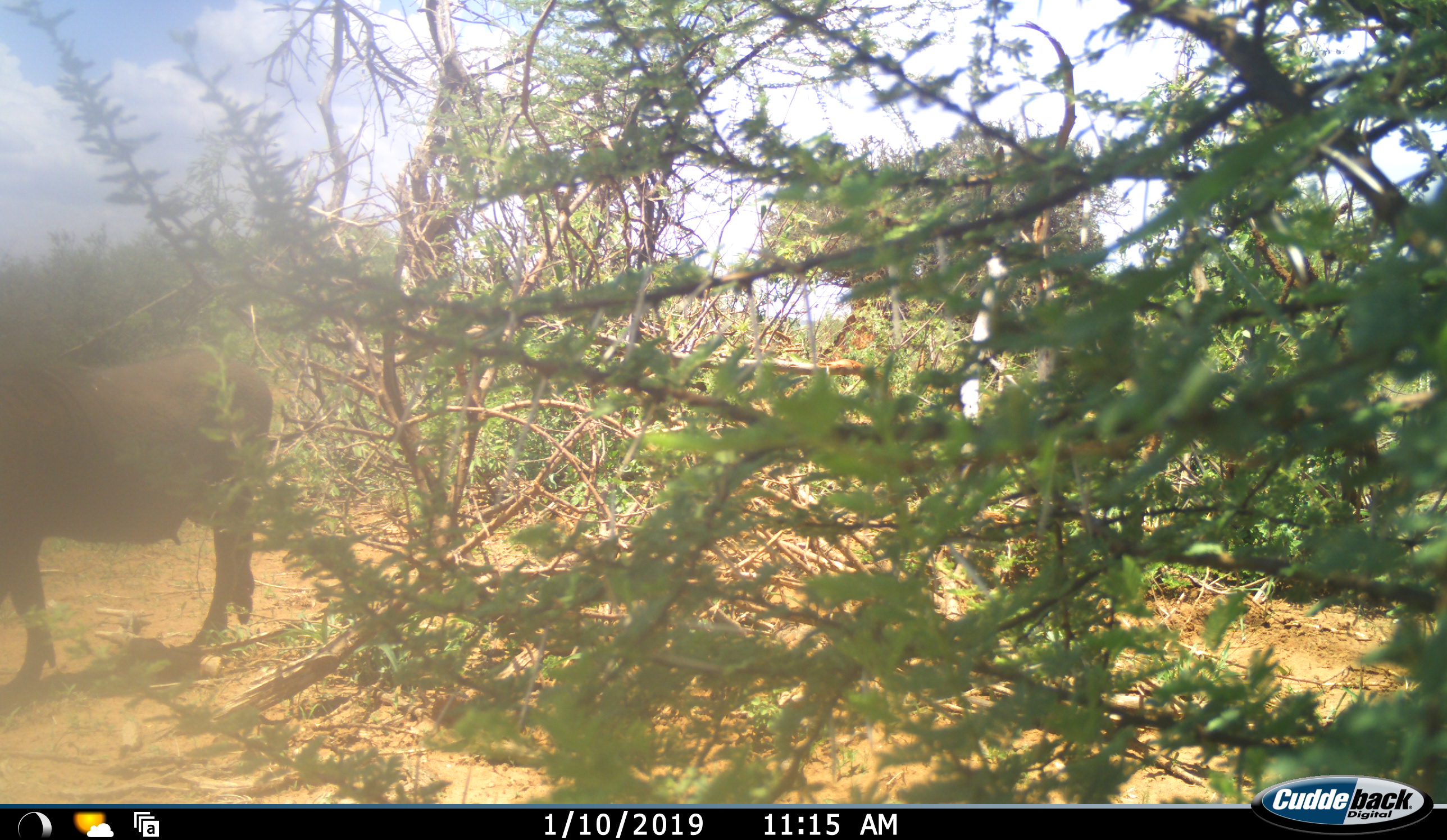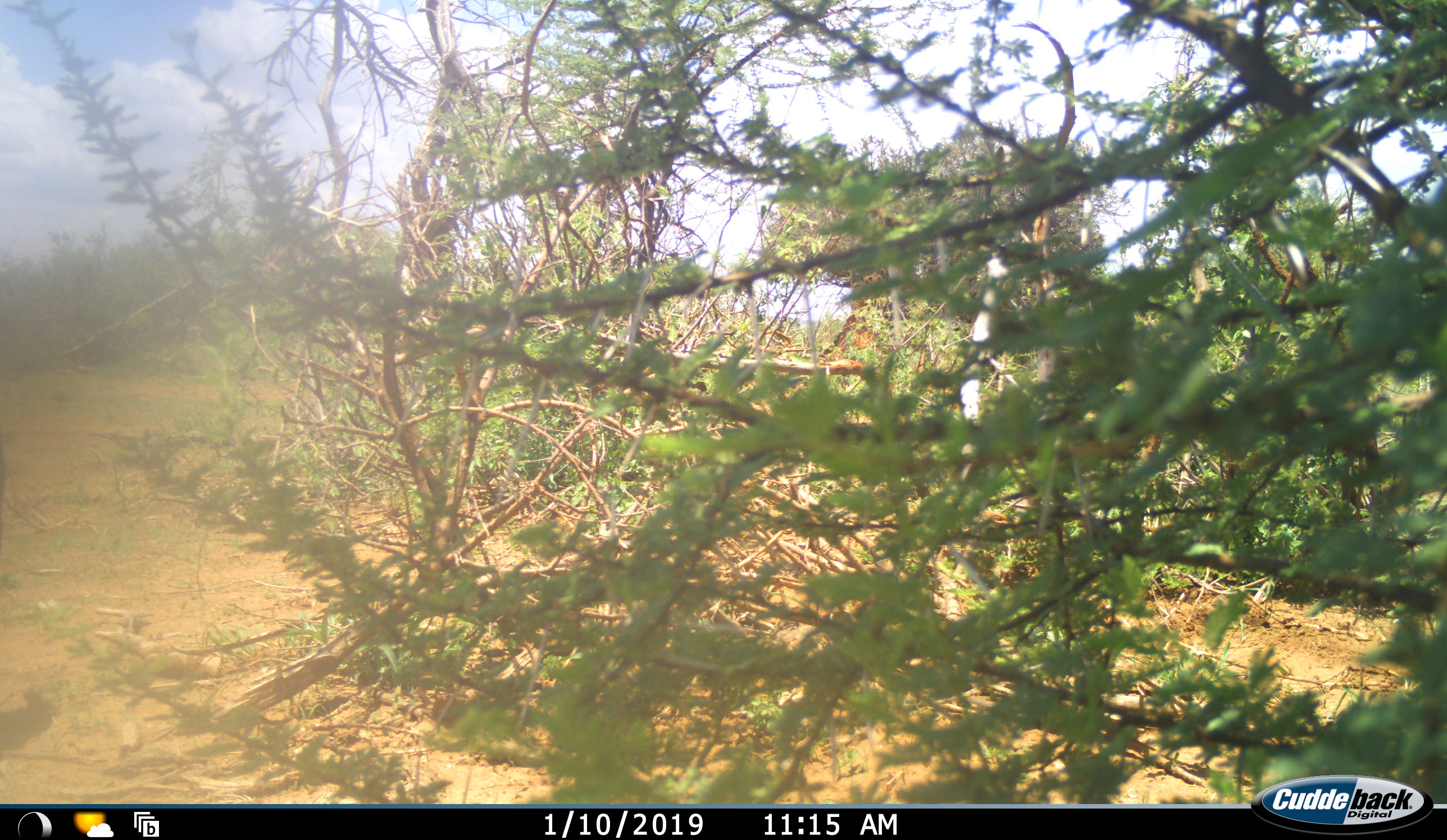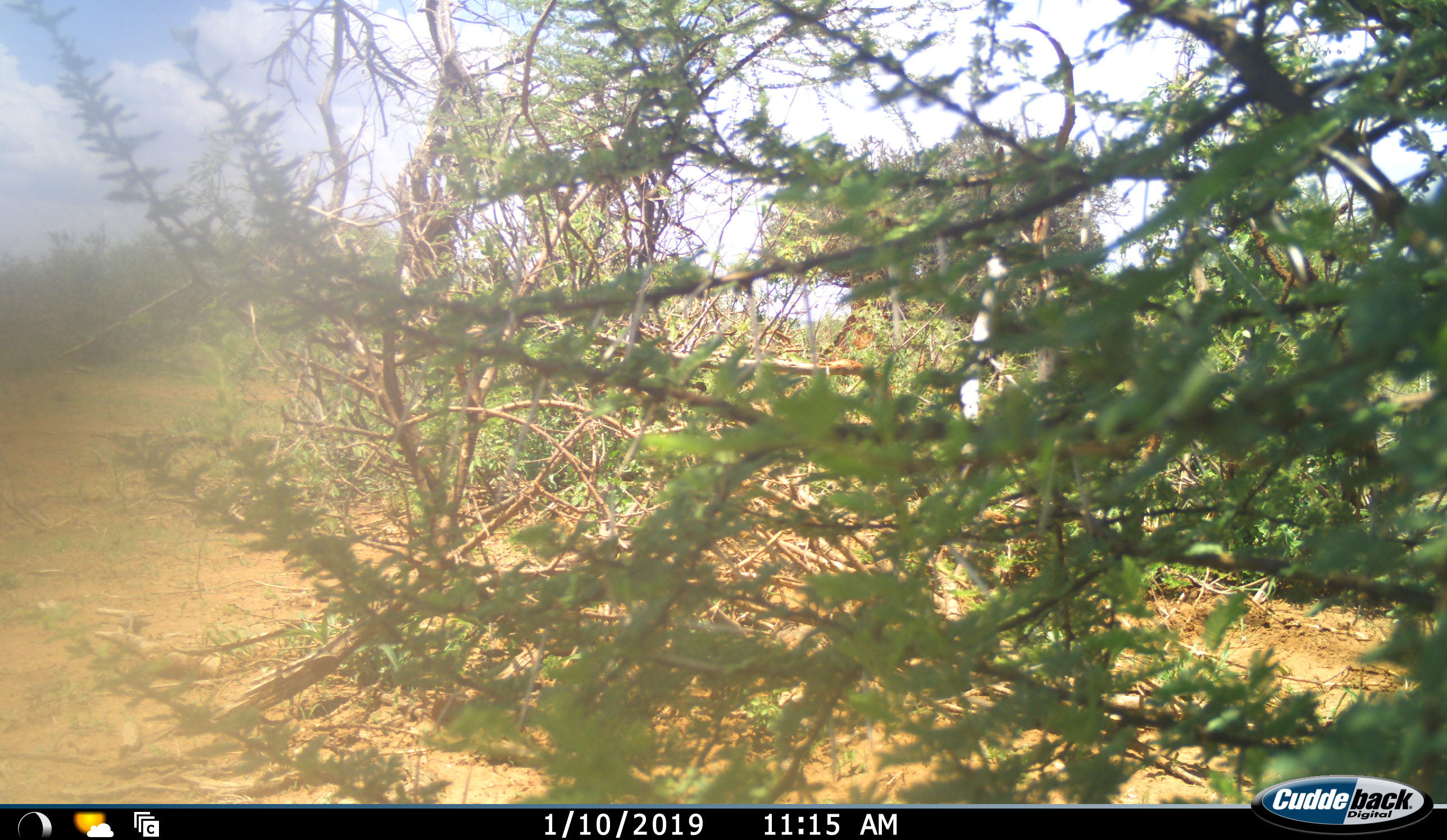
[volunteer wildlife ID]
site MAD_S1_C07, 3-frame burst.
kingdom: Animalia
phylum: Chordata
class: Mammalia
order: Artiodactyla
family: Bovidae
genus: Syncerus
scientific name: Syncerus caffer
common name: african buffalo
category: buffalo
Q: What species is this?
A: Buffalo (african buffalo) (Syncerus caffer).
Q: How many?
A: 1.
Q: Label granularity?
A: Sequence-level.